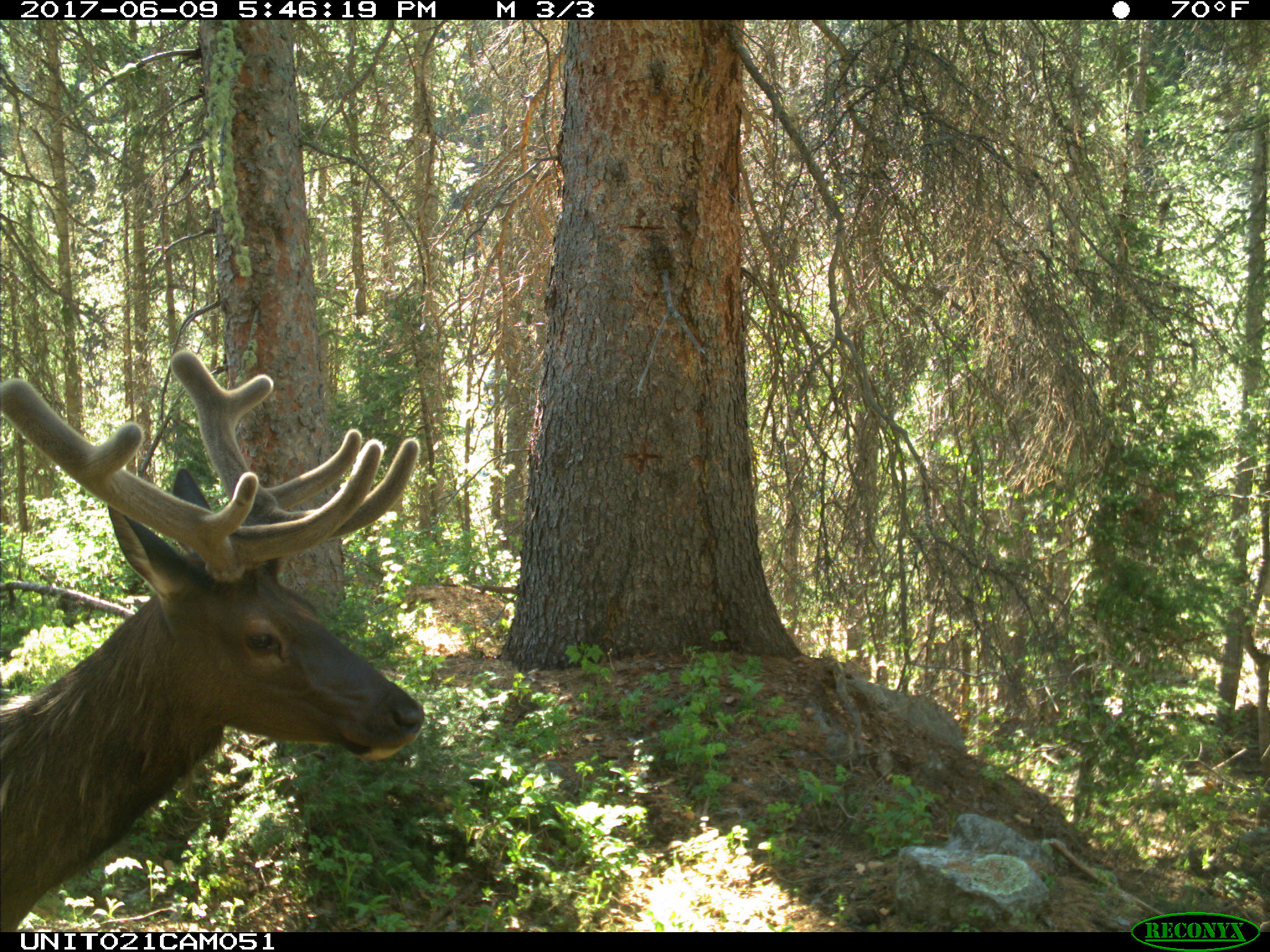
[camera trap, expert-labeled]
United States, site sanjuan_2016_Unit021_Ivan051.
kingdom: Animalia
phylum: Chordata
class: Mammalia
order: Artiodactyla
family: Cervidae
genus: Cervus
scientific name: Cervus elaphus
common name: red deer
Cervus elaphus (red deer).